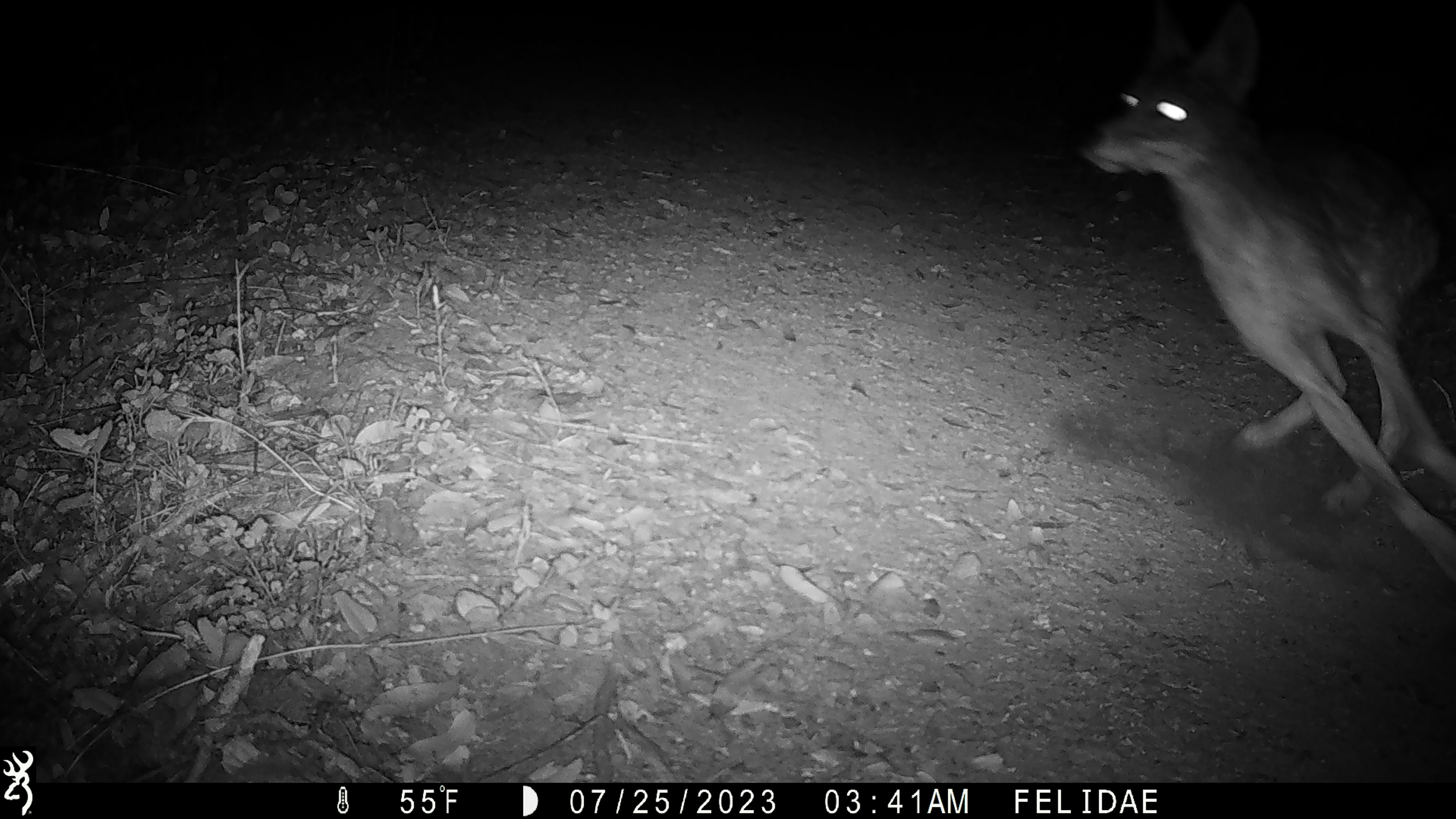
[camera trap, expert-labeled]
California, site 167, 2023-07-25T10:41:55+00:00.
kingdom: Animalia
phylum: Chordata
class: Mammalia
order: Carnivora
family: Canidae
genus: Canis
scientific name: Canis latrans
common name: coyote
Coyote (Canis latrans).